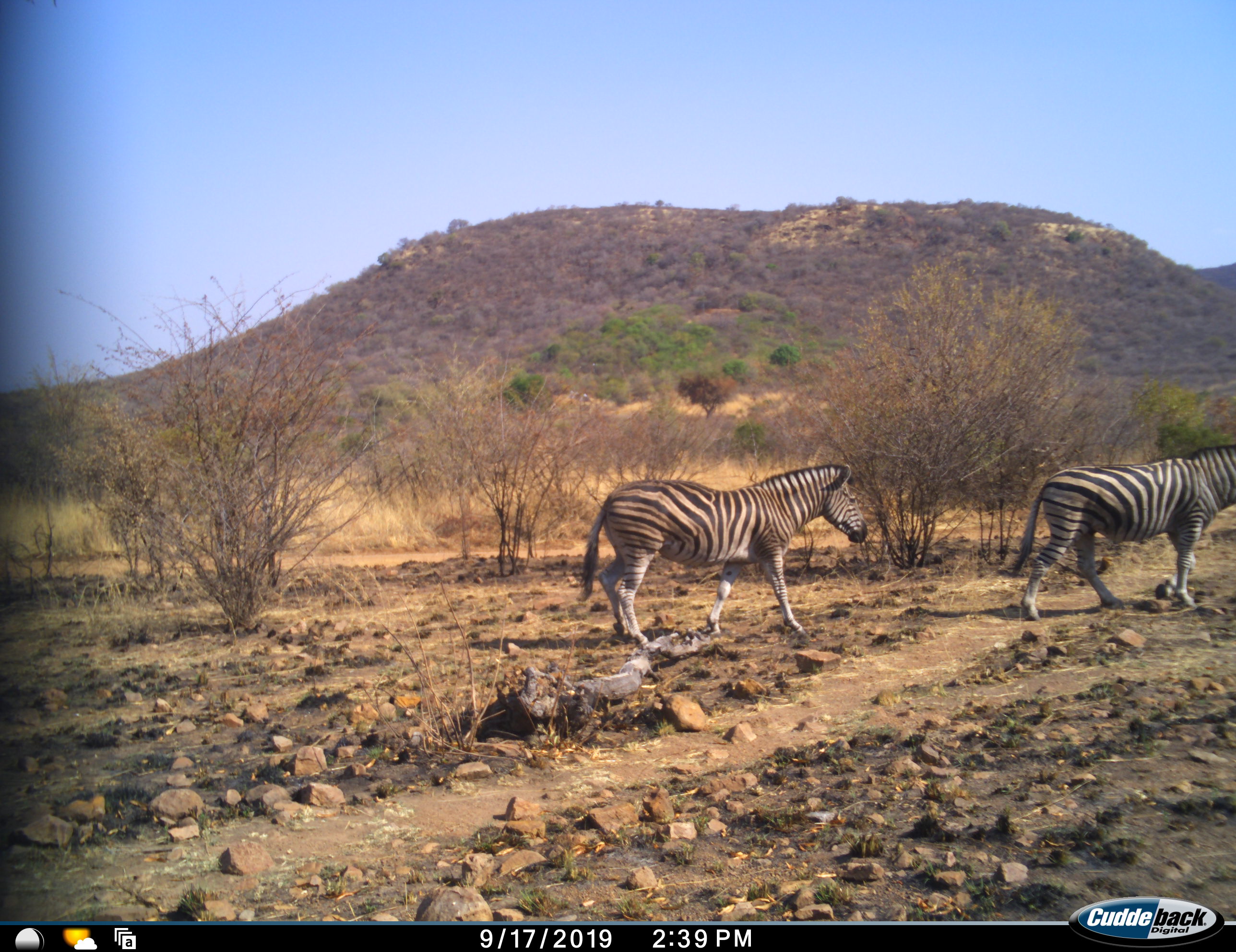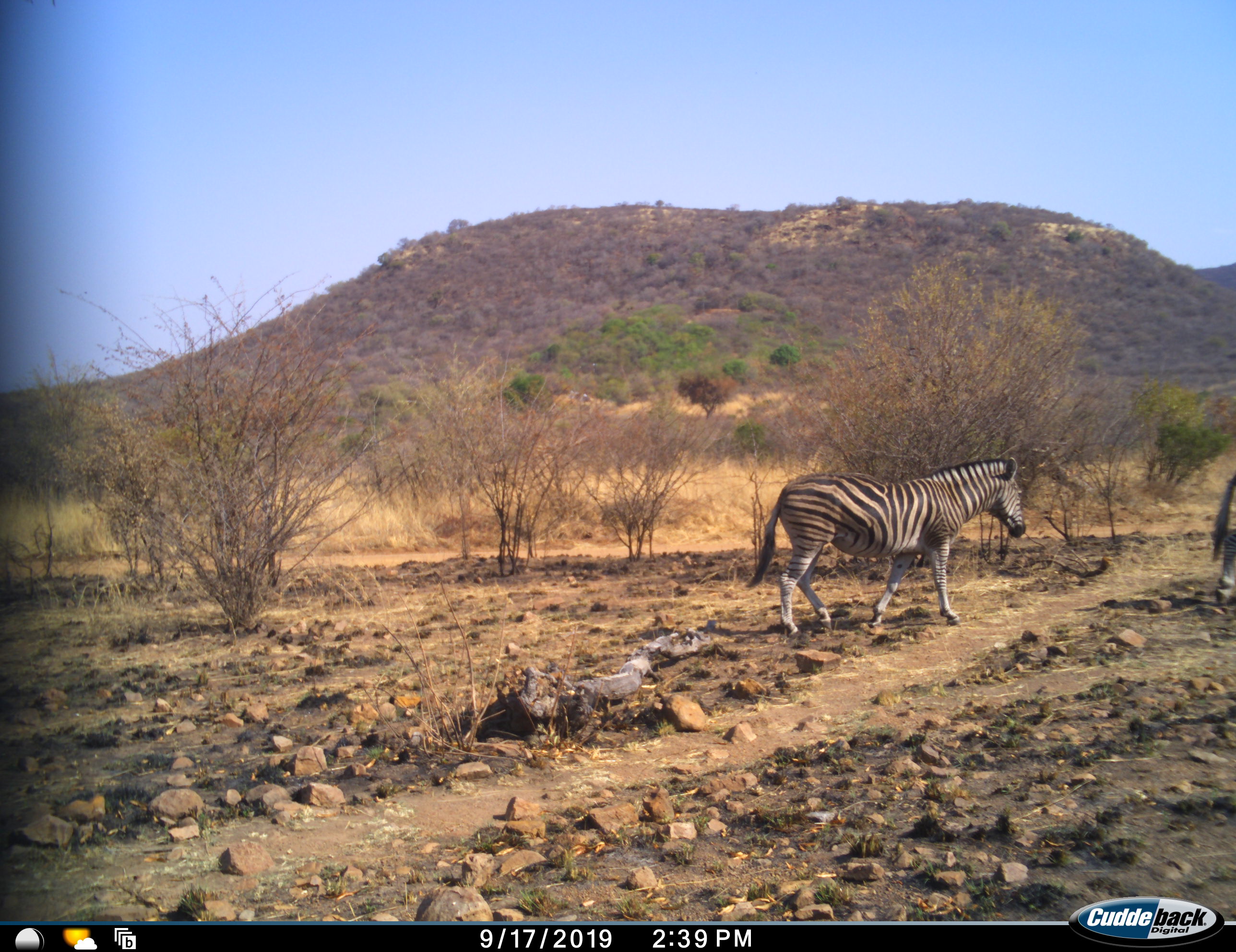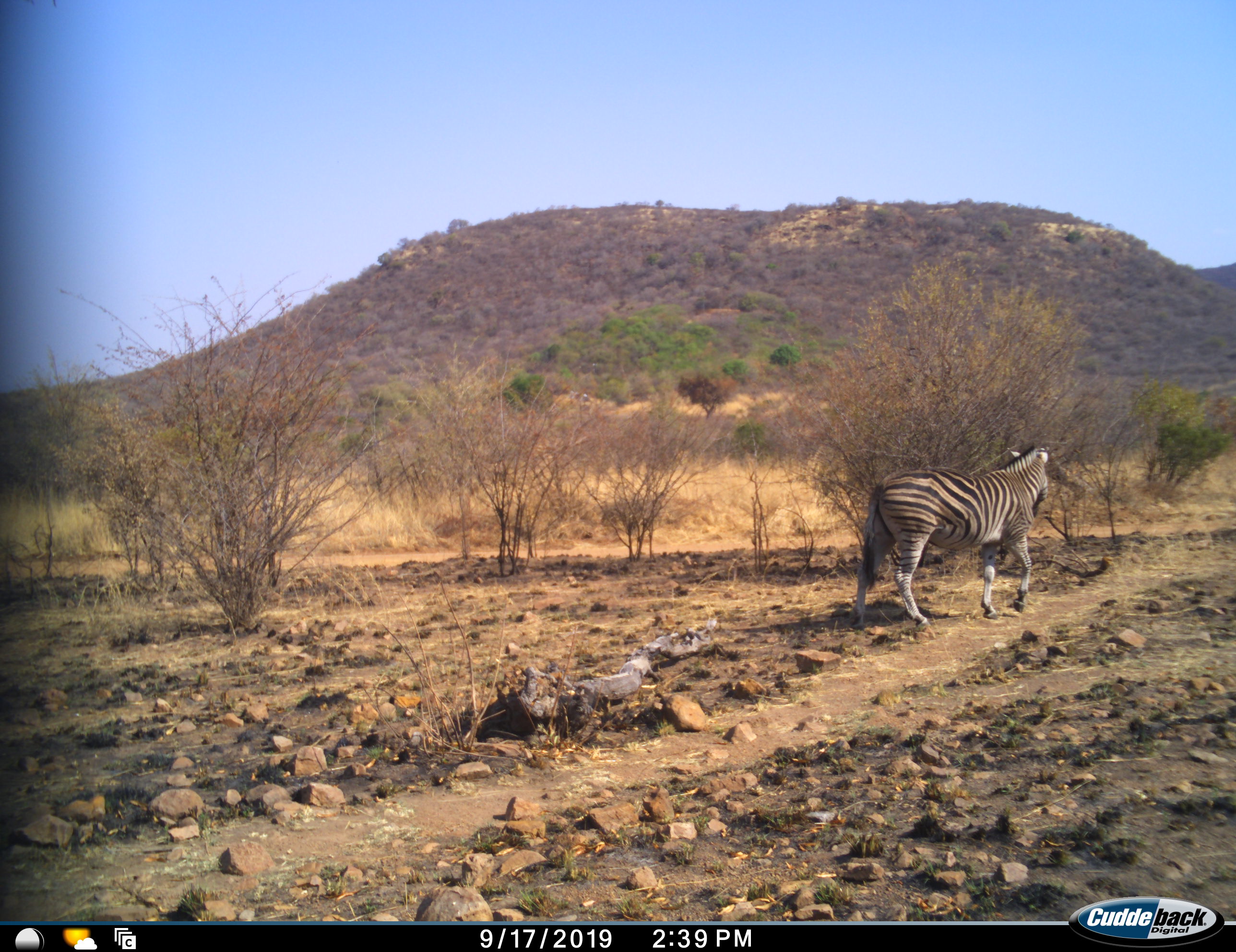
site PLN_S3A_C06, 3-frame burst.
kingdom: Animalia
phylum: Chordata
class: Mammalia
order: Perissodactyla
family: Equidae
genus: Equus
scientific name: Equus quagga burchellii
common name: burchell's zebra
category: zebraburchells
Zebraburchells (burchell's zebra) (Equus quagga burchellii), count 2. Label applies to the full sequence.